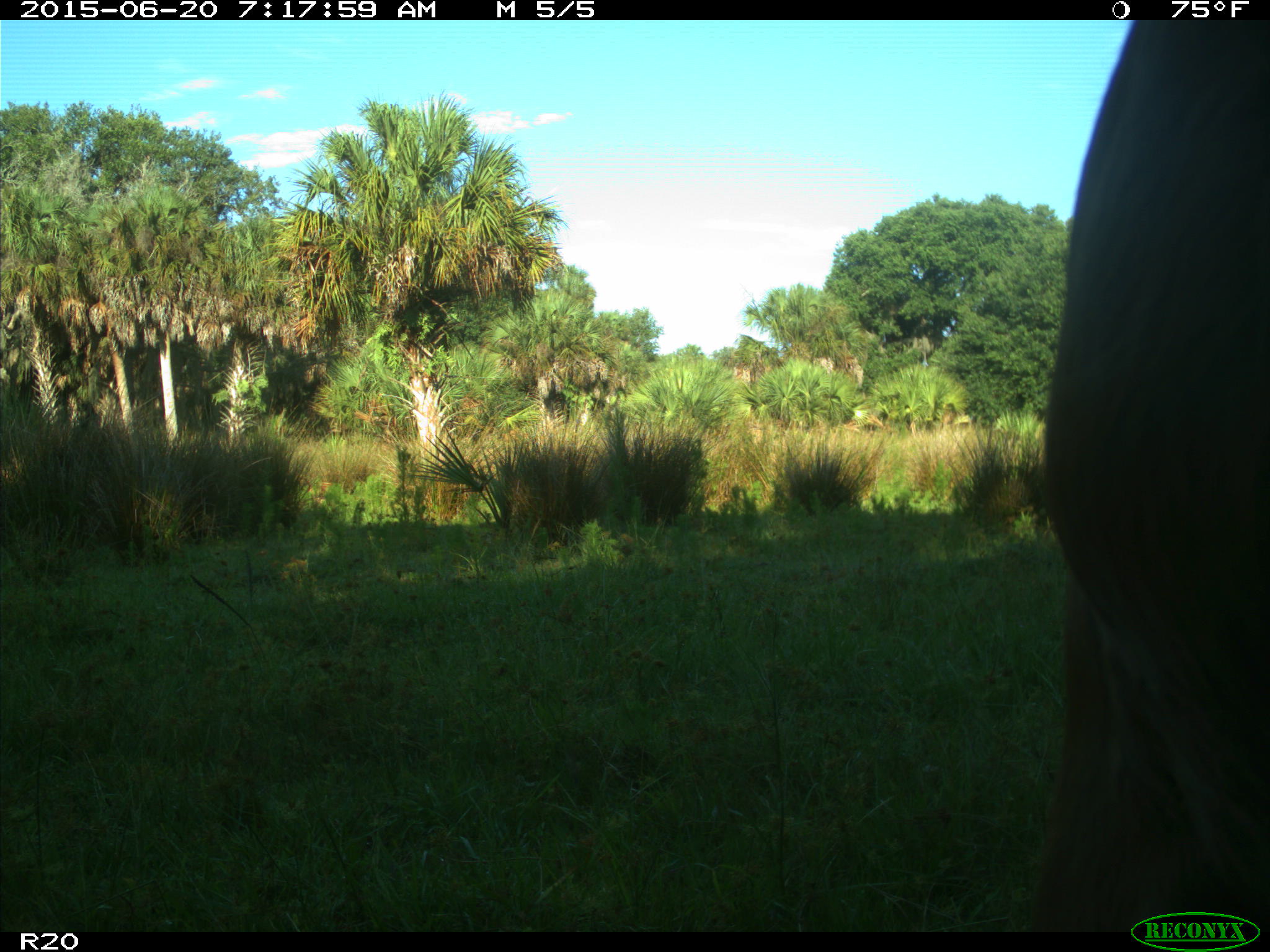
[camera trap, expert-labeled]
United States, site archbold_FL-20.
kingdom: Animalia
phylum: Chordata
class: Mammalia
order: Artiodactyla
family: Bovidae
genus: Bos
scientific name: Bos taurus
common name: domestic cow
Bos taurus (domestic cow).